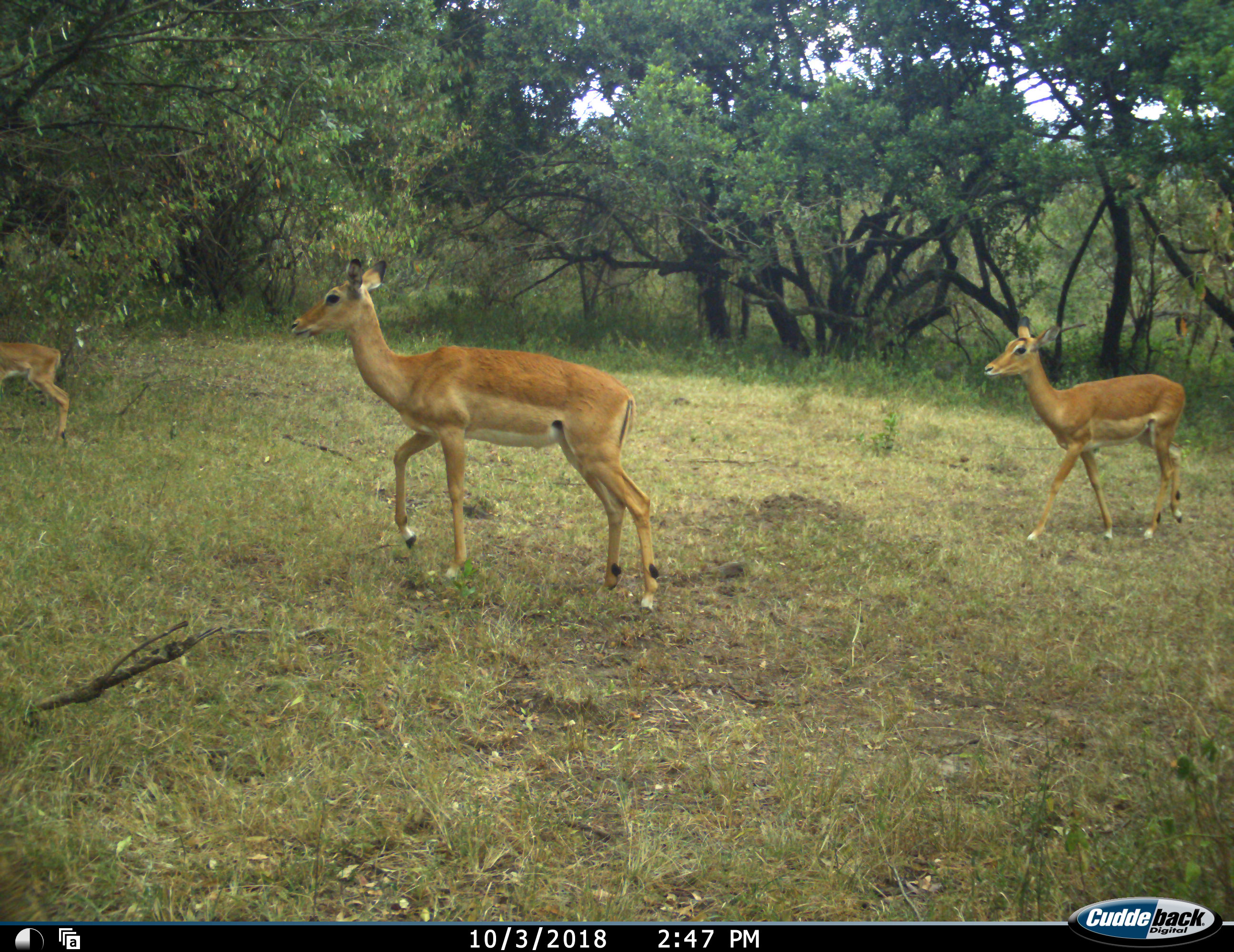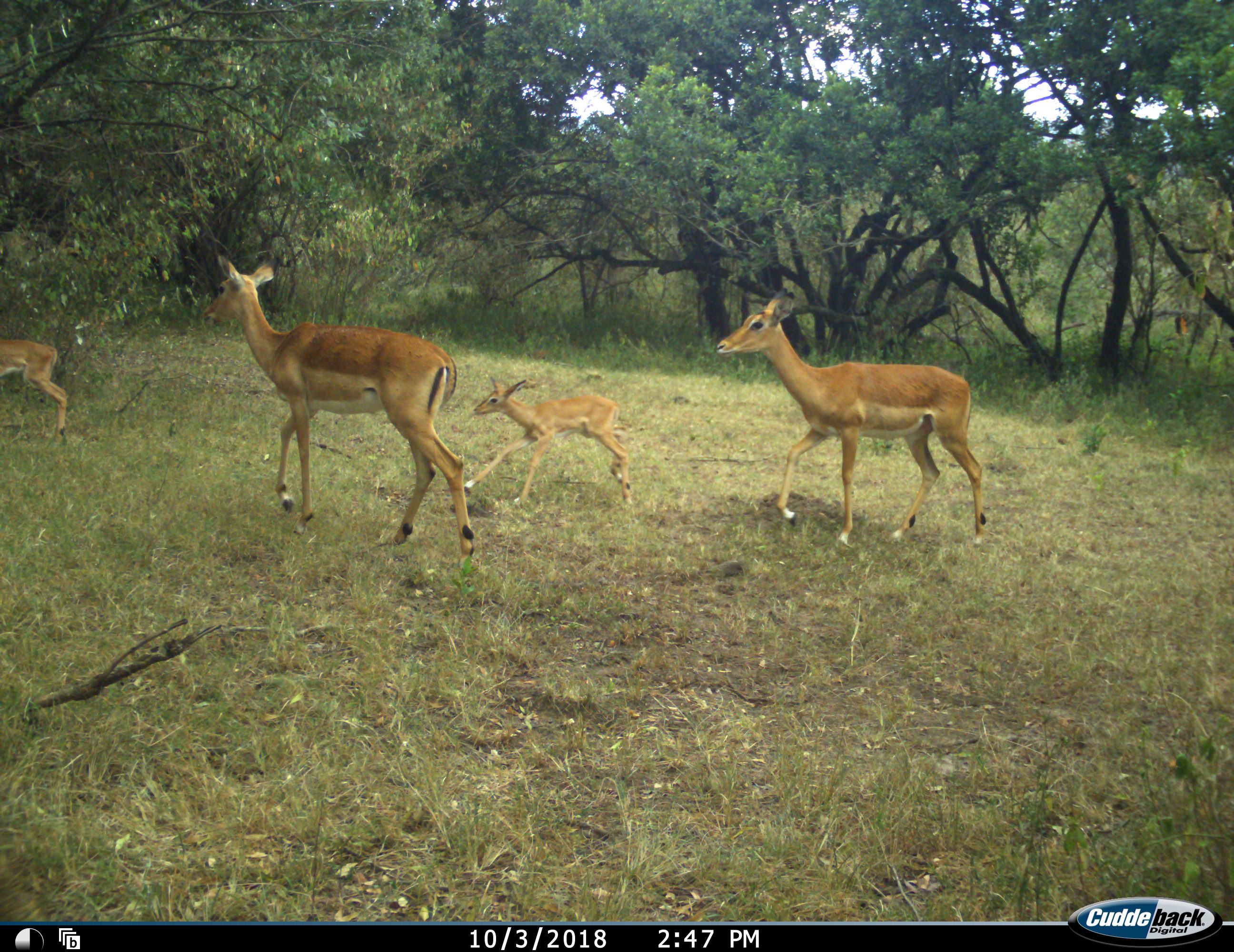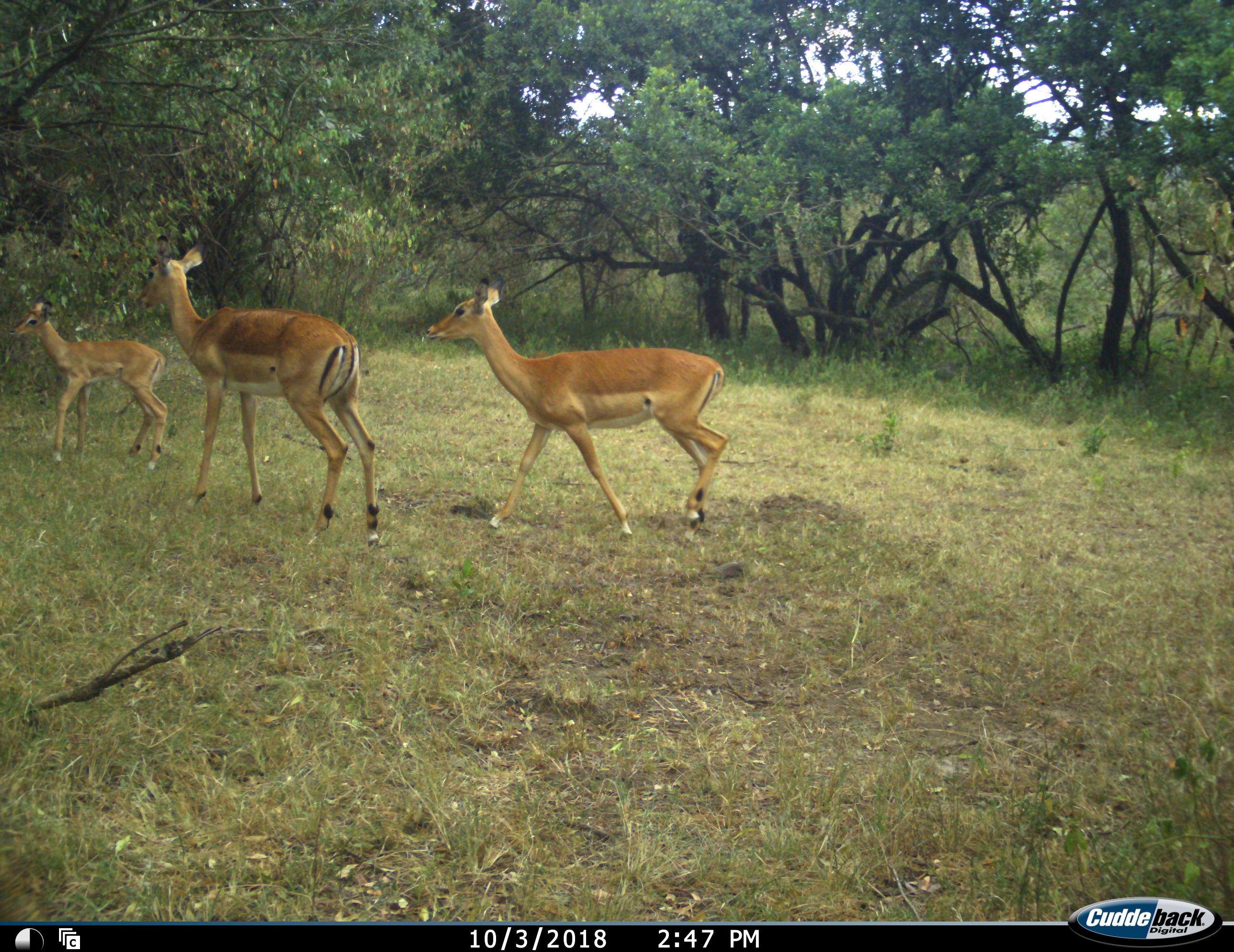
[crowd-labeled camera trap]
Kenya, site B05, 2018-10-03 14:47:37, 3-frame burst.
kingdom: Animalia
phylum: Chordata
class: Mammalia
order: Artiodactyla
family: Bovidae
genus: Aepyceros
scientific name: Aepyceros melampus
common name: impala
Impala (Aepyceros melampus), count 4. Behavior (volunteer vote fractions): standing 12%, resting 0%, moving 100%, interacting 0%. Young present (vote fraction): 88%. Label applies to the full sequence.